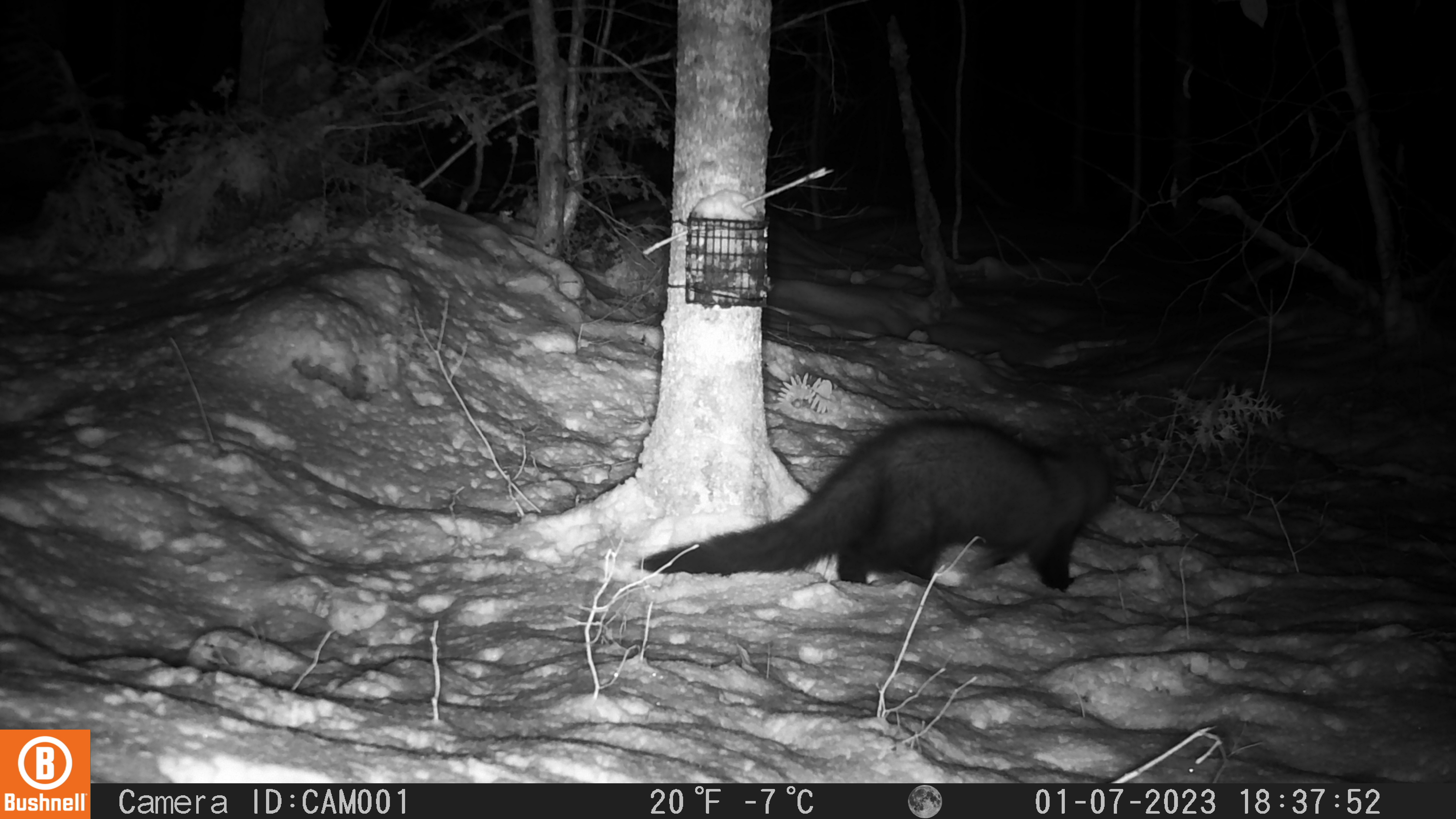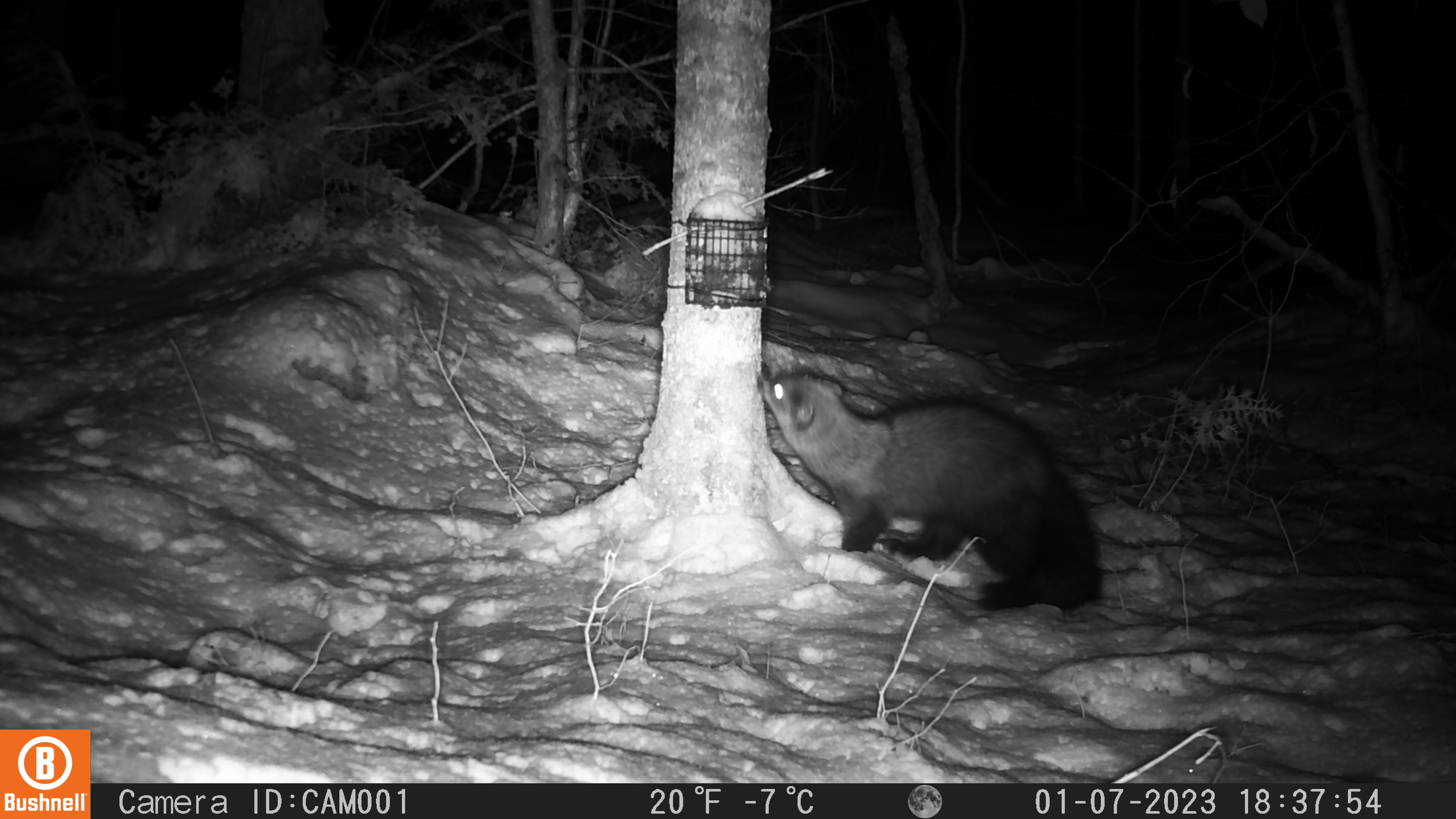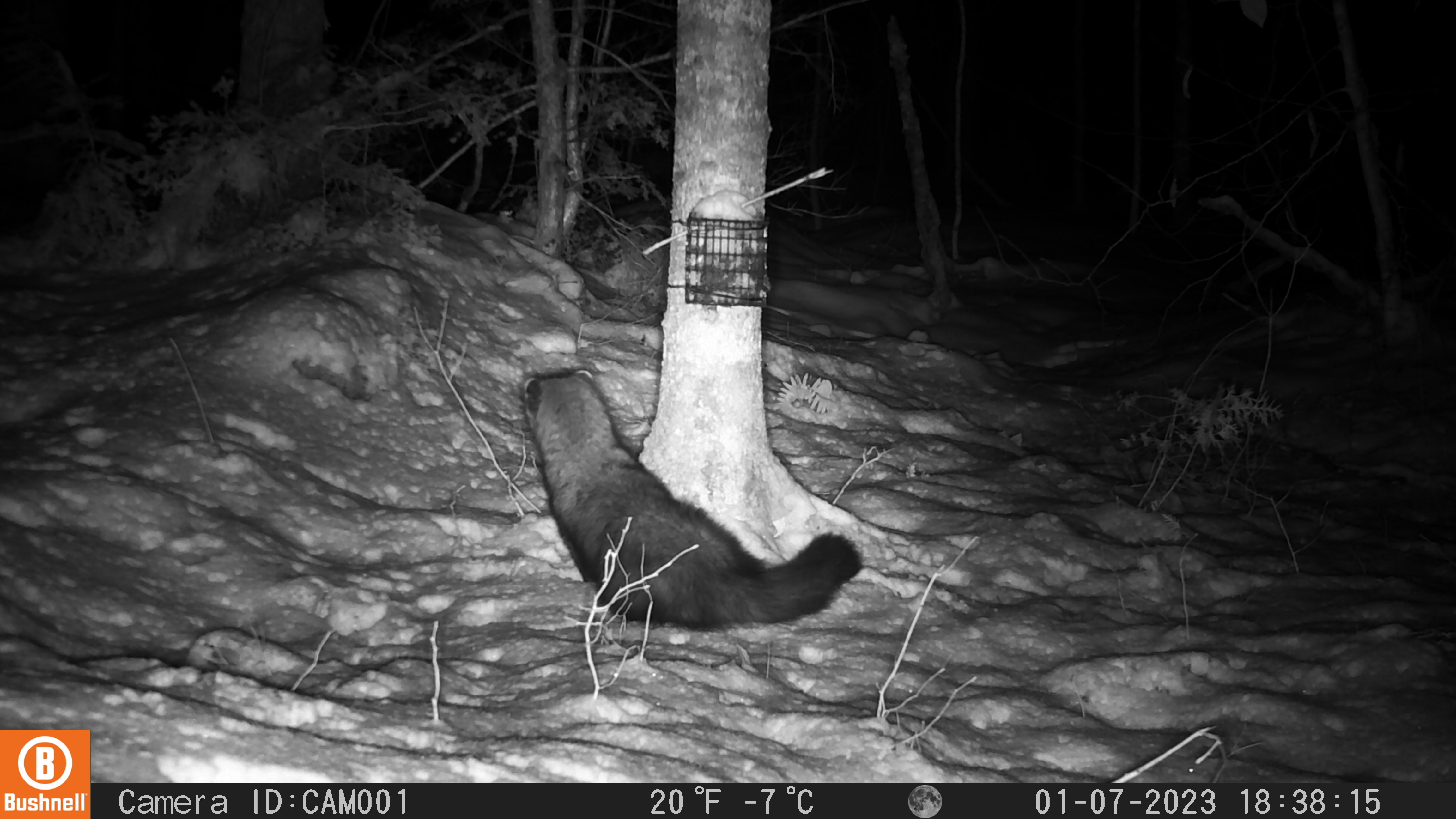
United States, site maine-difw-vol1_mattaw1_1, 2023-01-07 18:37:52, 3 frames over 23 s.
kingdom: Animalia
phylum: Chordata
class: Mammalia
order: Carnivora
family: Mustelidae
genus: Pekania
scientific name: Pekania pennanti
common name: fisher